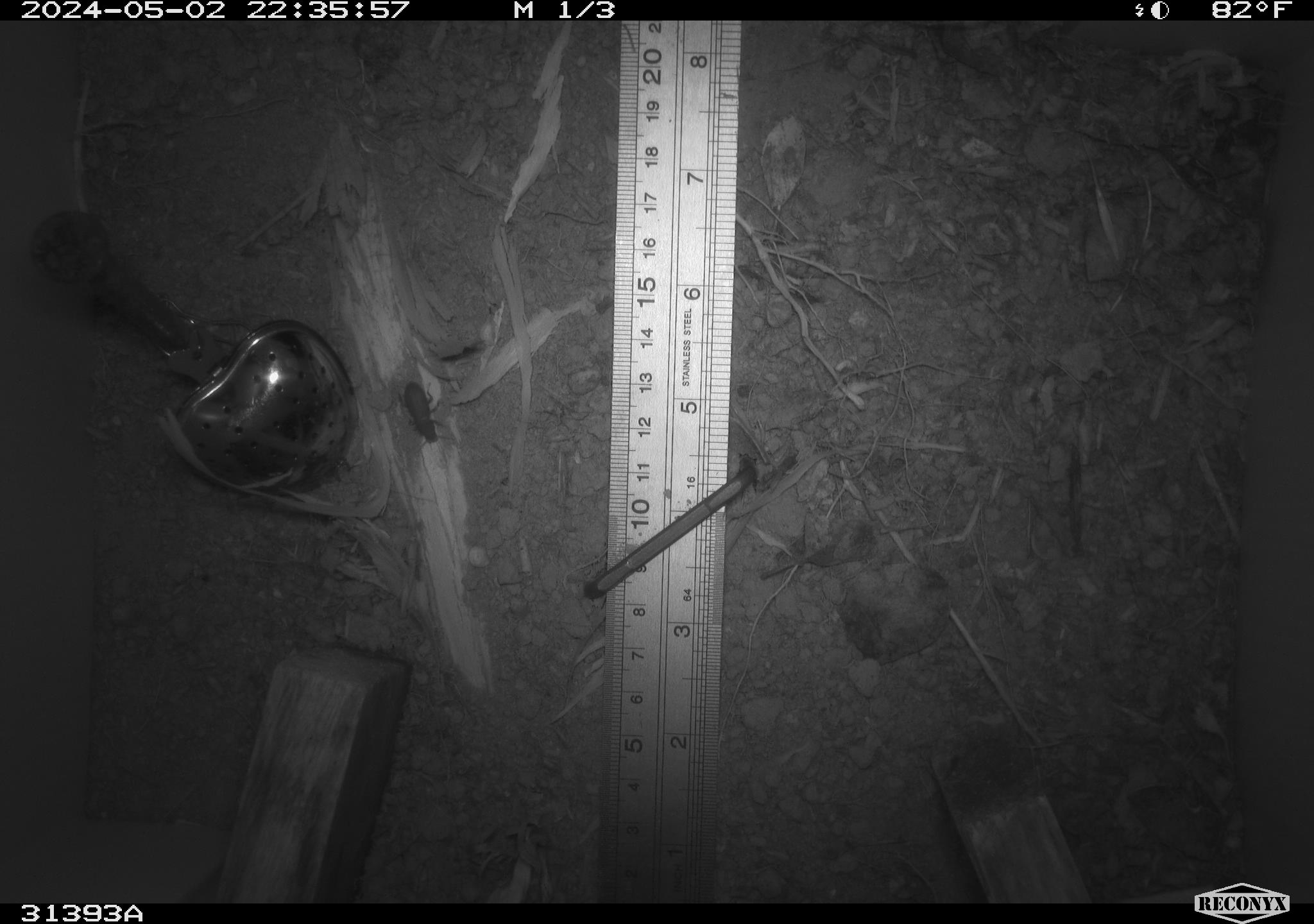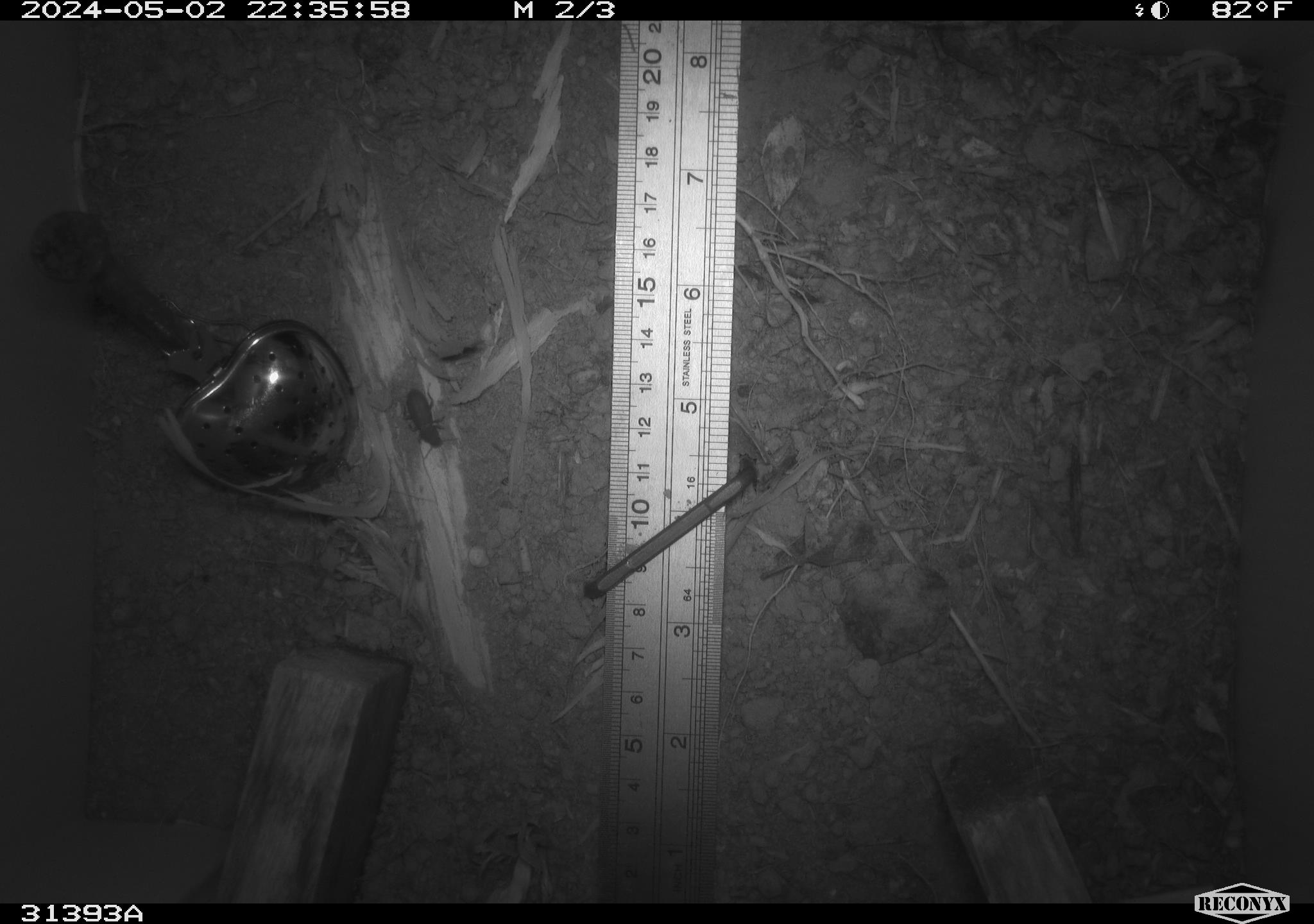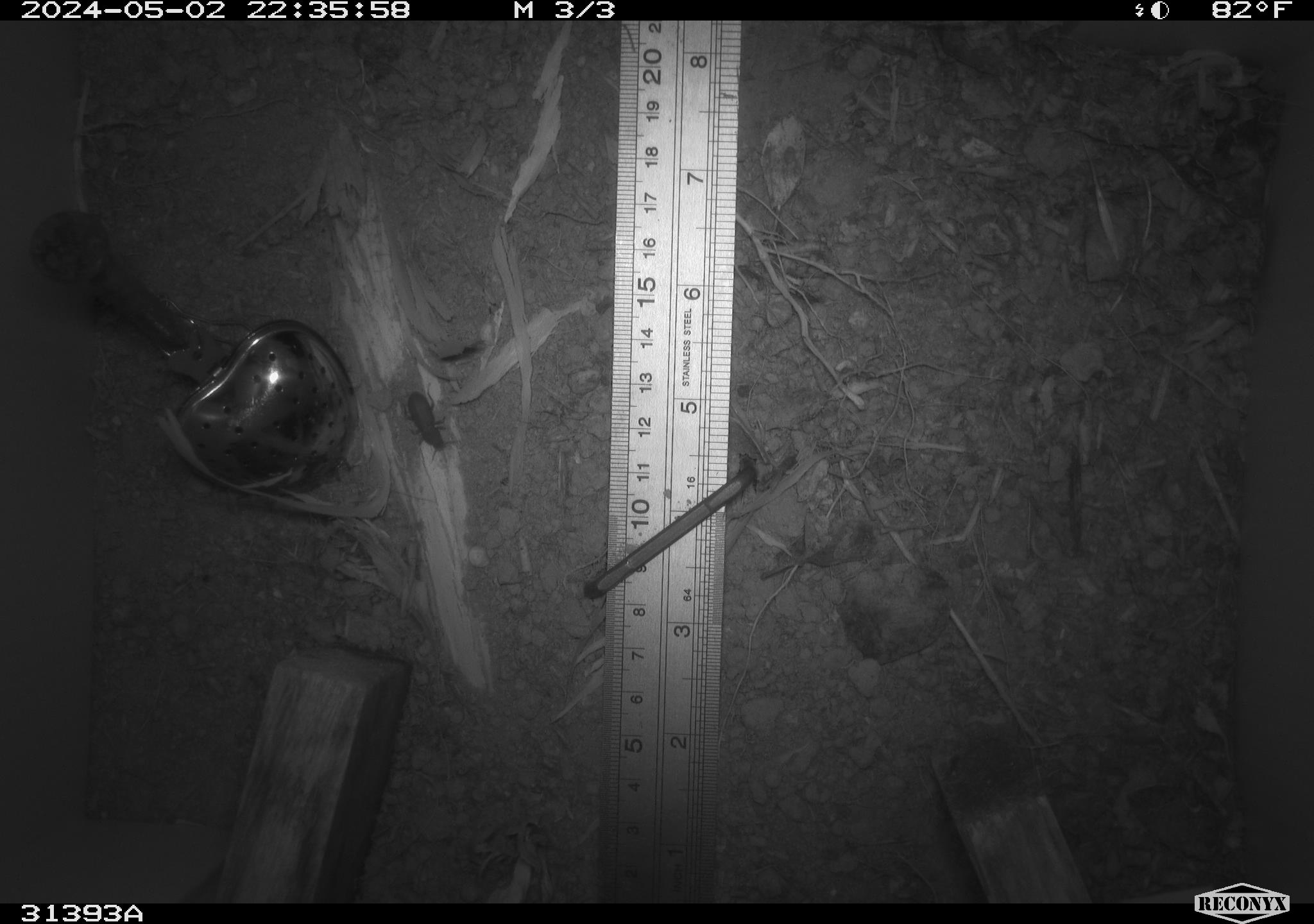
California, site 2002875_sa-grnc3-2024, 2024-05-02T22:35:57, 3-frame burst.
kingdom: Animalia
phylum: Arthropoda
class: Insecta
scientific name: Insecta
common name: insect